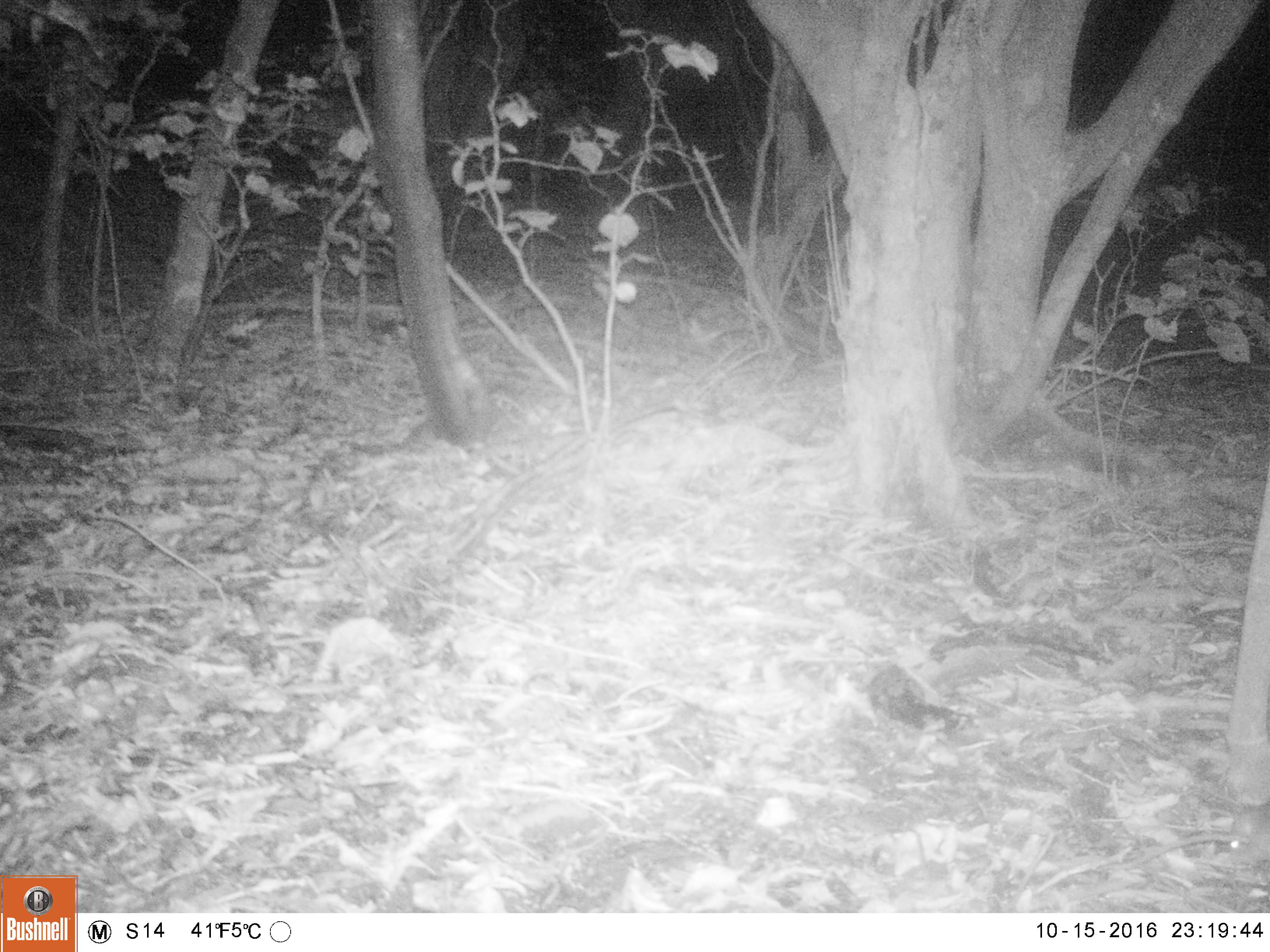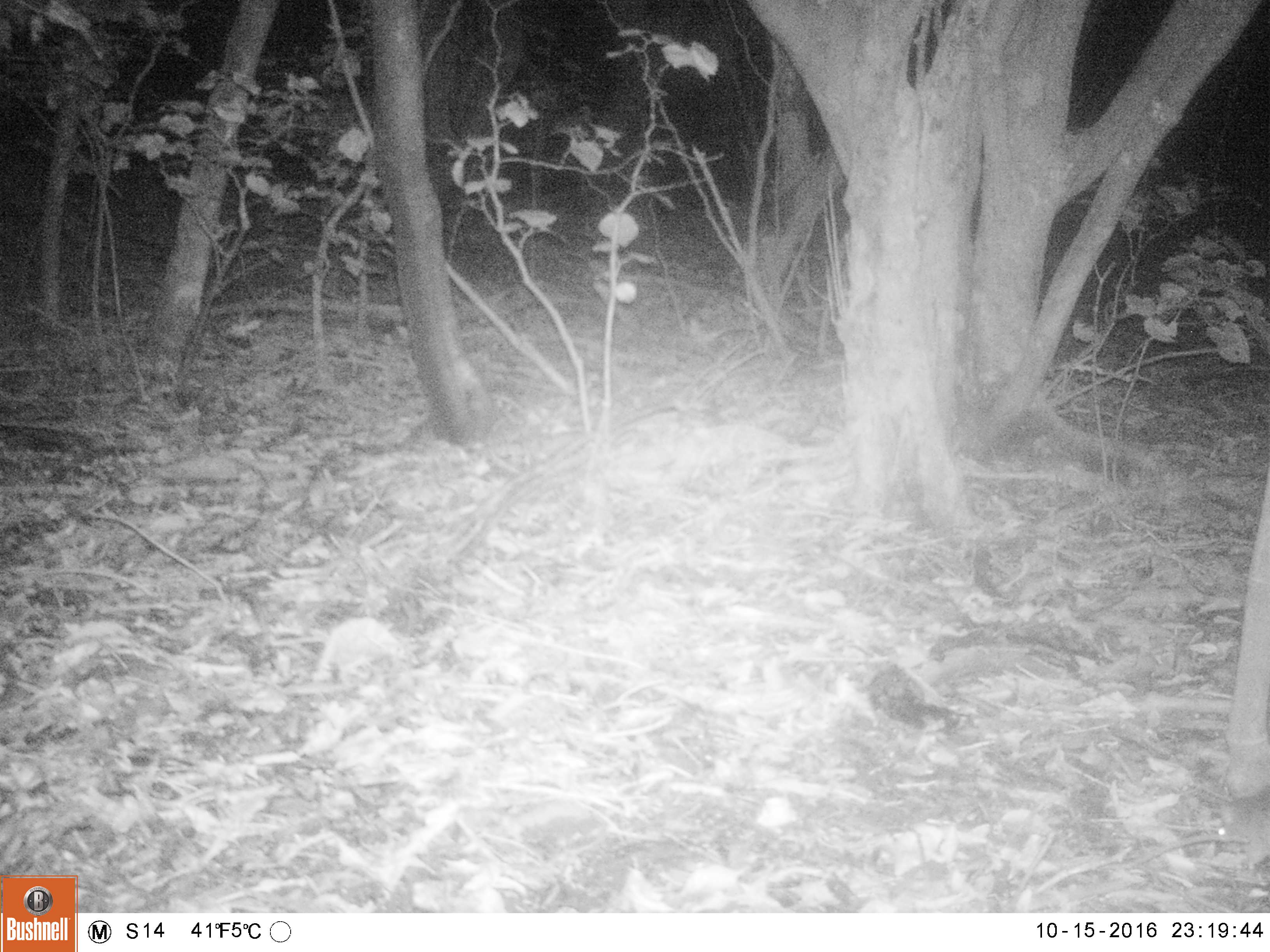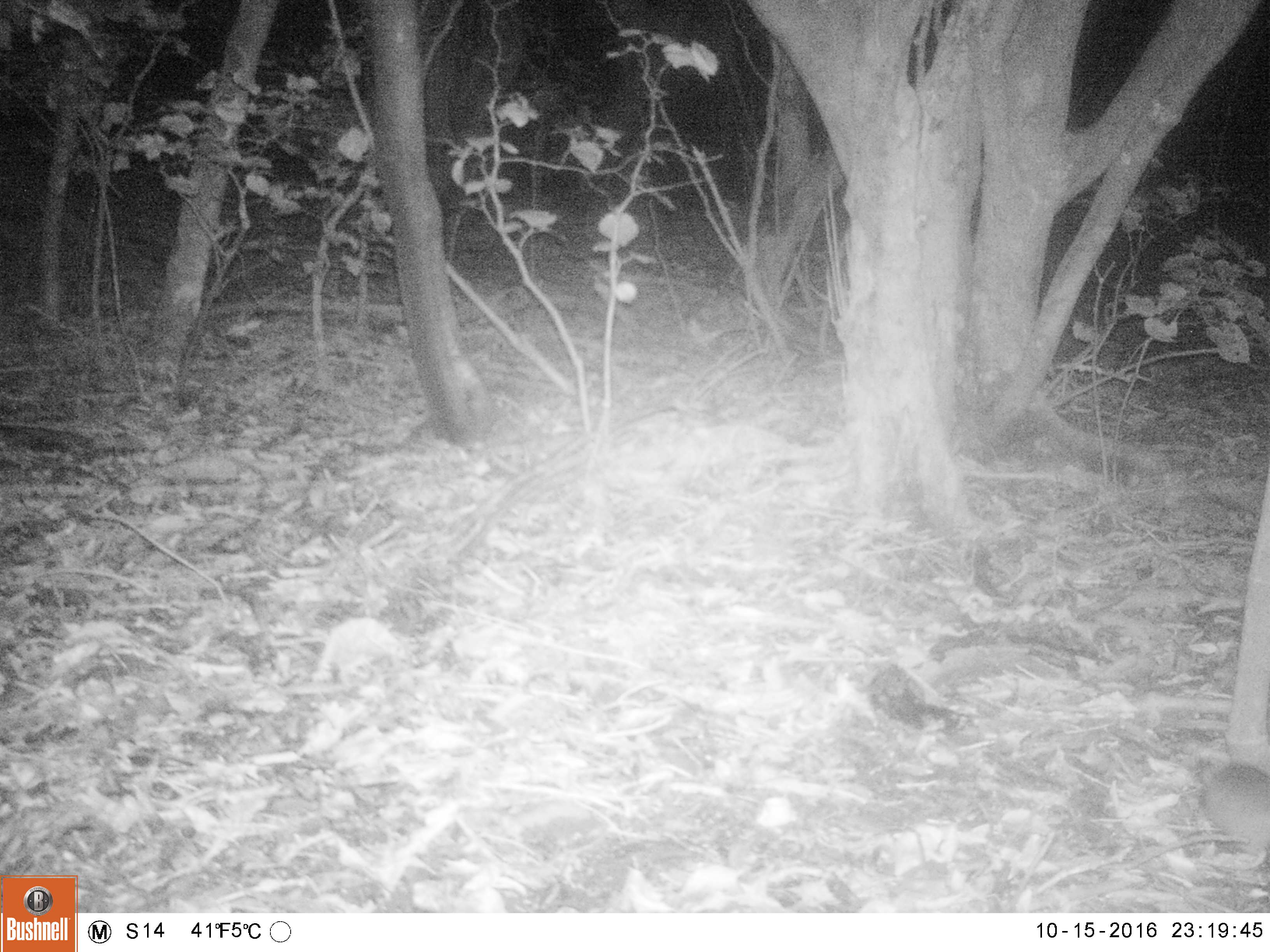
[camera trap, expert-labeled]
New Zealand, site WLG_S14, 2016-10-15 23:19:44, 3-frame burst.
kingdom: Animalia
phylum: Chordata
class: Mammalia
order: Rodentia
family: Muridae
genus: Rattus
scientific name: Rattus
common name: rat